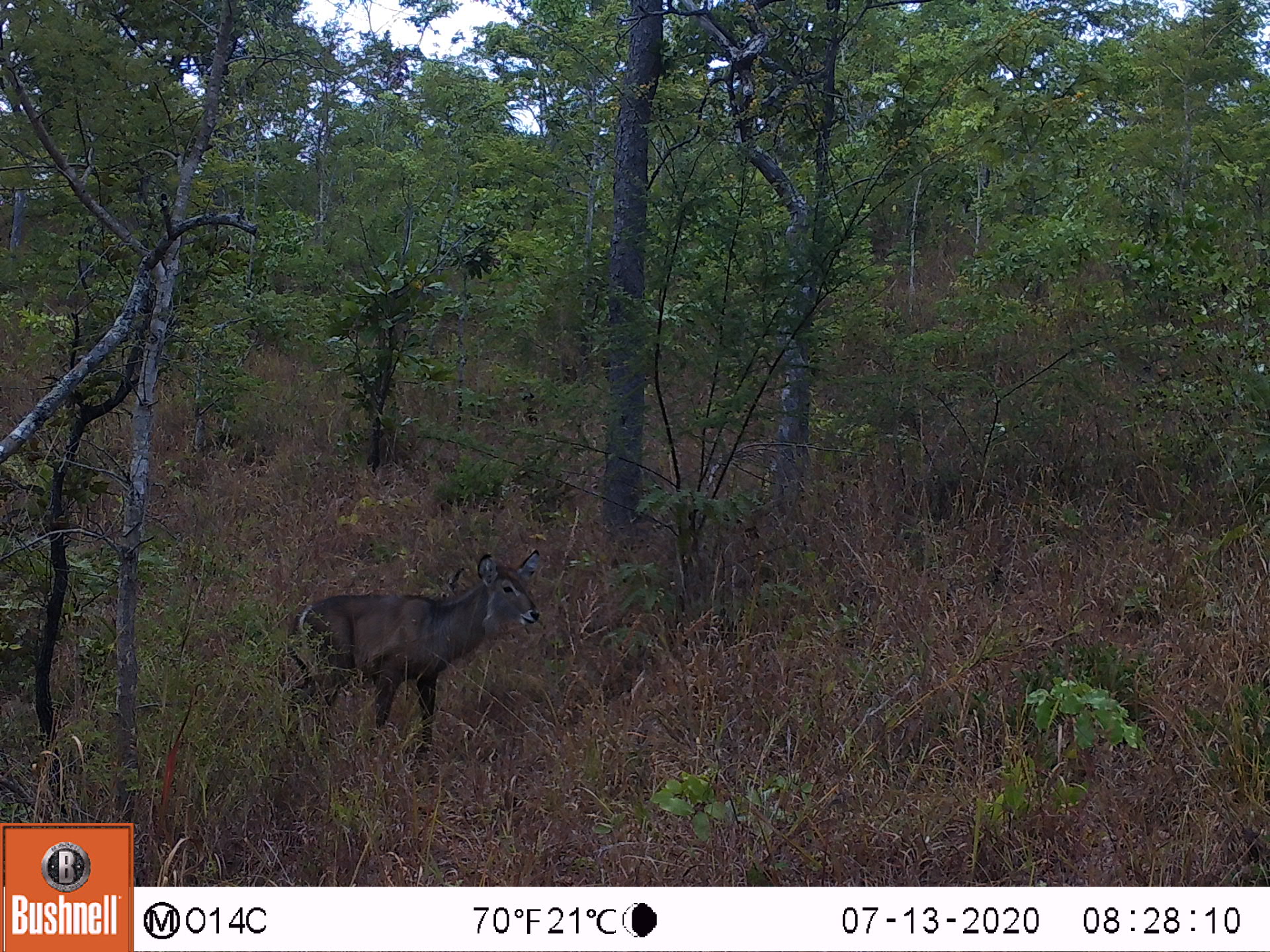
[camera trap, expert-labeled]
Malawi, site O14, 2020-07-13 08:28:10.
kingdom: Animalia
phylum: Chordata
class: Mammalia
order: Artiodactyla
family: Bovidae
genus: Kobus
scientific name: Kobus ellipsiprymnus ellipsiprymnus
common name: common waterbuck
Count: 1.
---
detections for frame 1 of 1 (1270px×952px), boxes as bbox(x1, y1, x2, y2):
common waterbuck: bbox(276, 545, 546, 740)